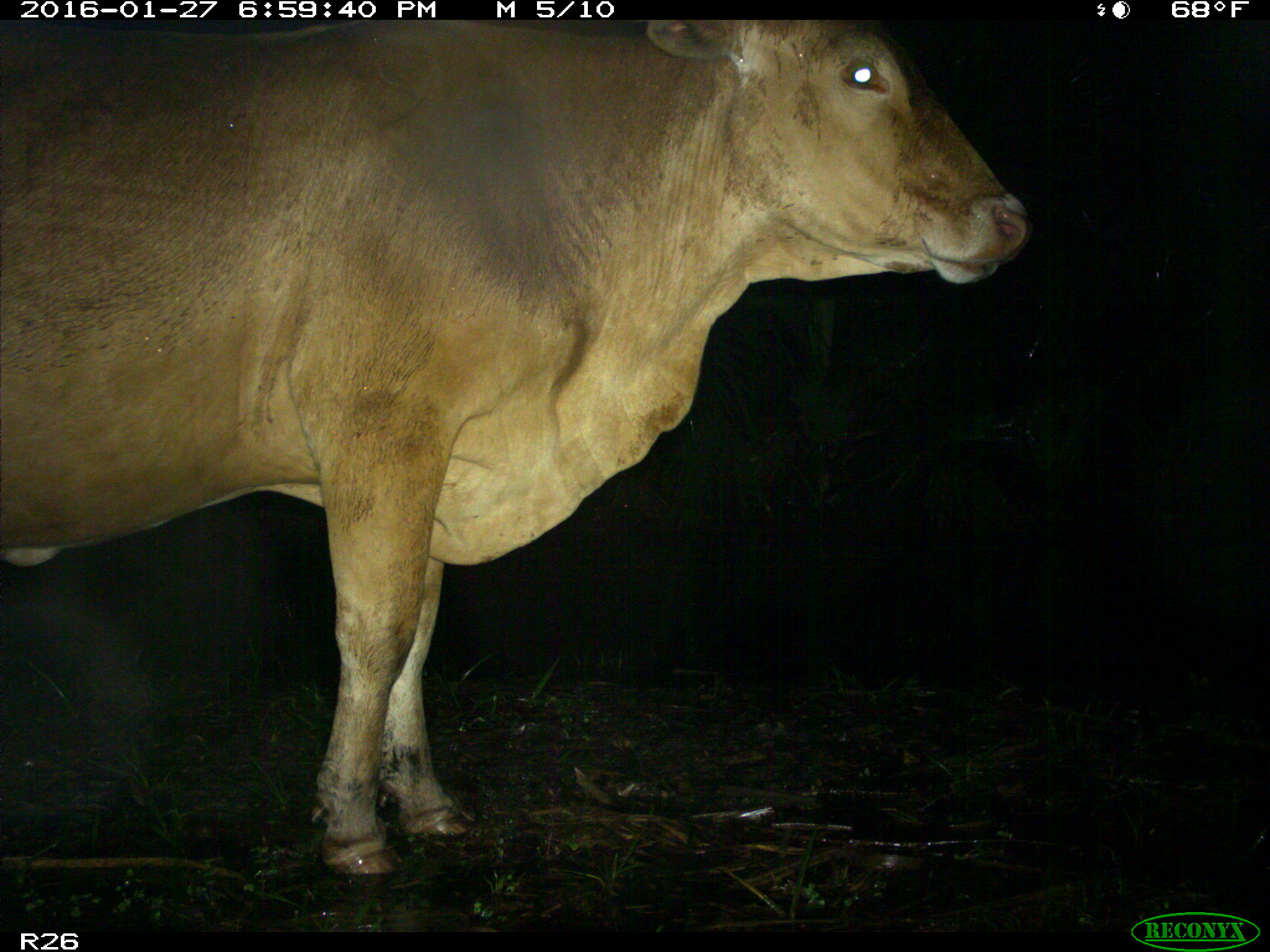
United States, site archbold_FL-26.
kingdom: Animalia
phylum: Chordata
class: Mammalia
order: Artiodactyla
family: Bovidae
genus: Bos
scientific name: Bos taurus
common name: domestic cow